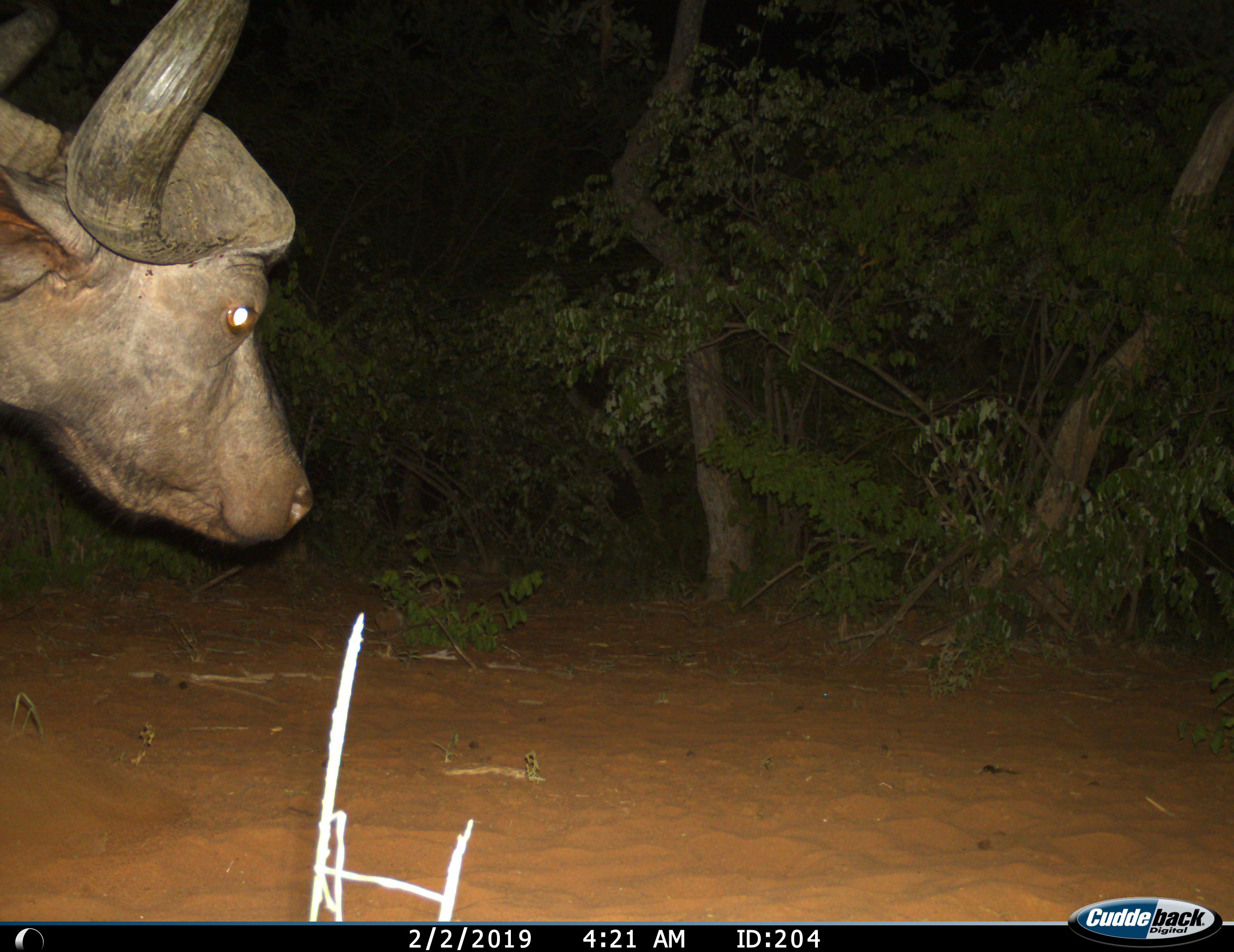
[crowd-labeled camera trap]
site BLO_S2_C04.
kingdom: Animalia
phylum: Chordata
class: Mammalia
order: Artiodactyla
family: Bovidae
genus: Syncerus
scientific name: Syncerus caffer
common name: african buffalo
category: buffalo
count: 1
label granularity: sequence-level